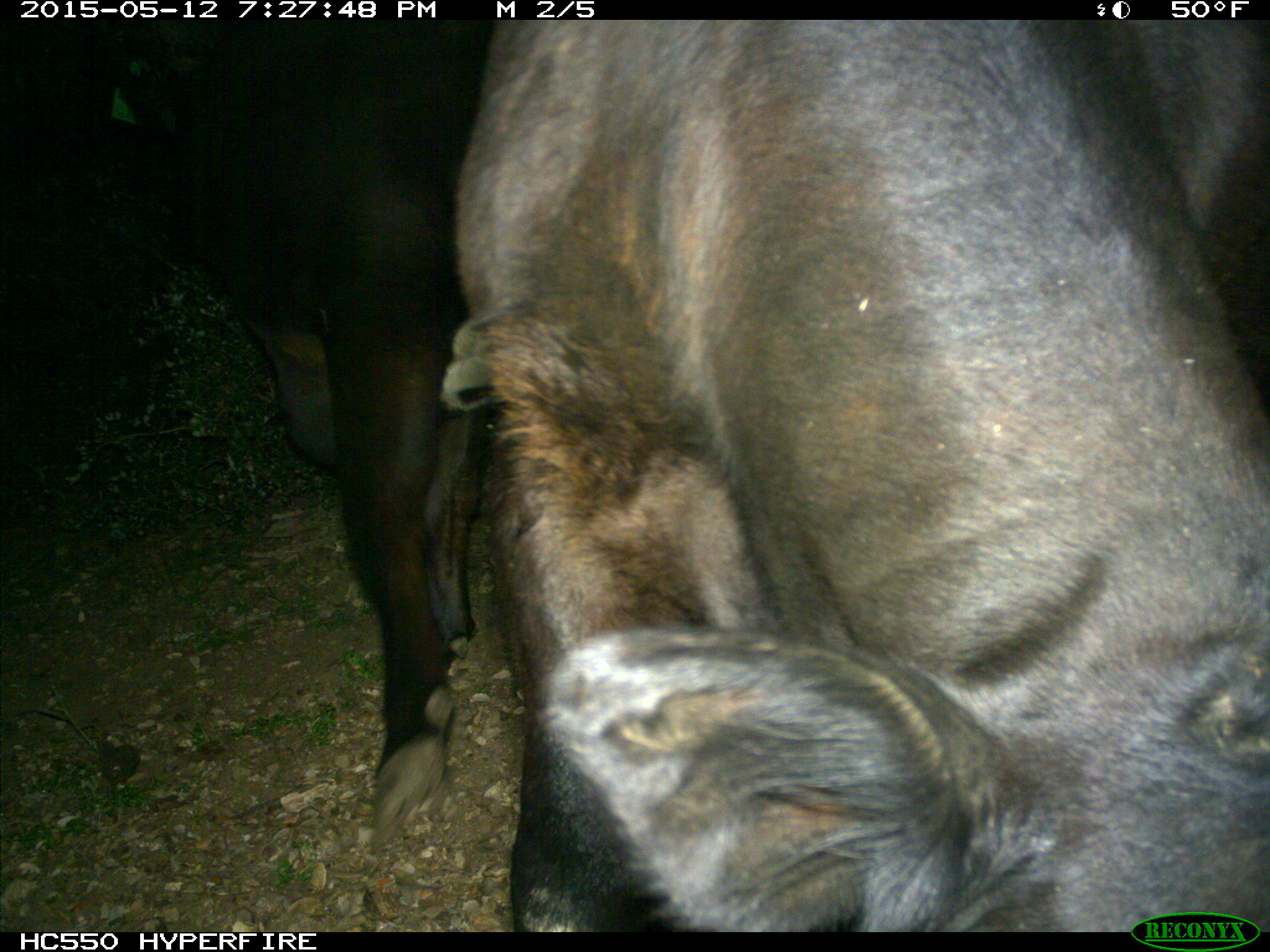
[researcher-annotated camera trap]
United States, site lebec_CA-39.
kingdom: Animalia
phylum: Chordata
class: Mammalia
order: Artiodactyla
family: Bovidae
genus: Bos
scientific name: Bos taurus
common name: domestic cow